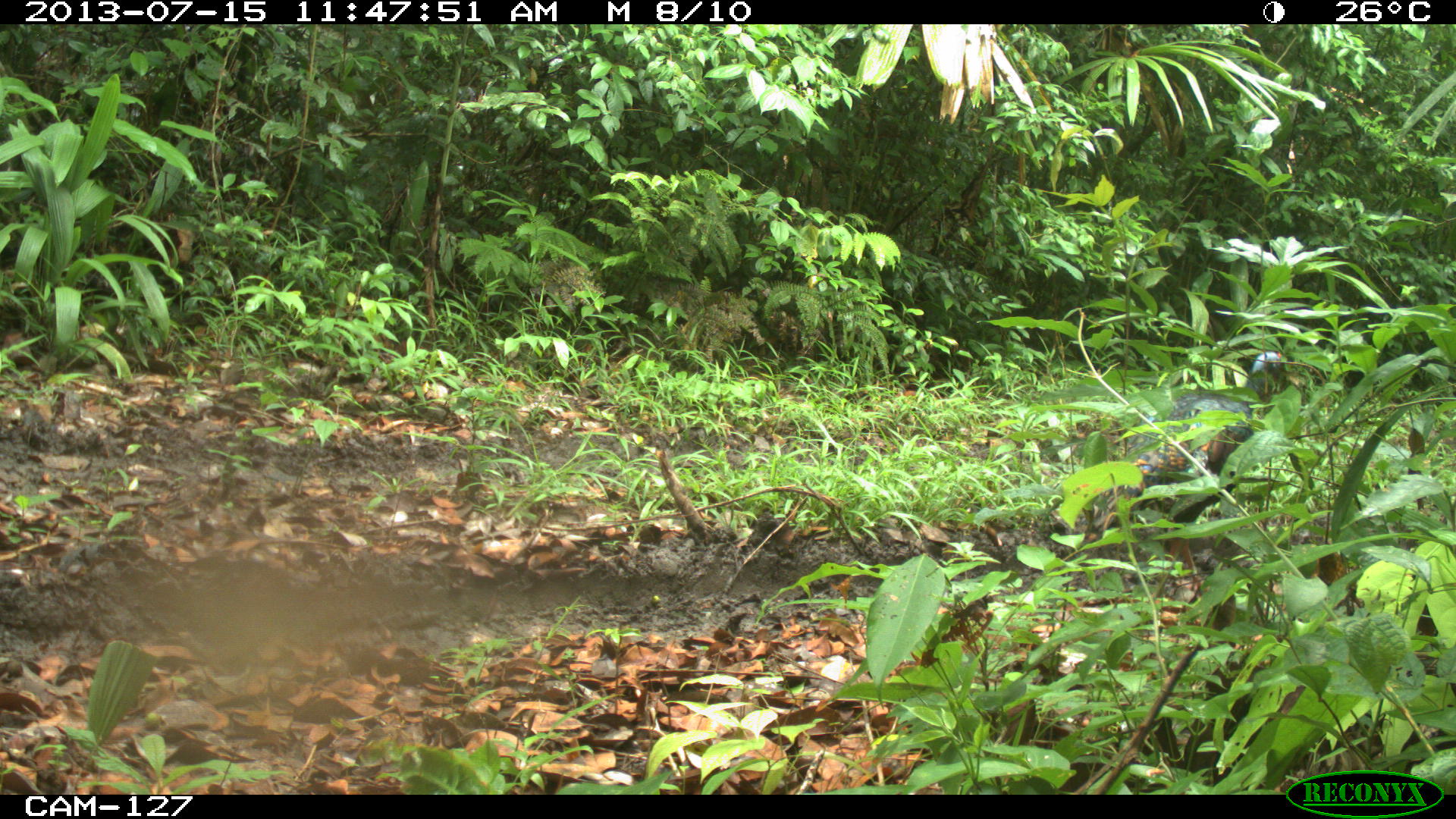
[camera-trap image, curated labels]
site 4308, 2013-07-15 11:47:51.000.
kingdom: Animalia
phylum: Chordata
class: Aves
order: Galliformes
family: Phasianidae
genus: Meleagris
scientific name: Meleagris ocellata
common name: ocellated turkey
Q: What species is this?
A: Meleagris ocellata (ocellated turkey).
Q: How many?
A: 2.